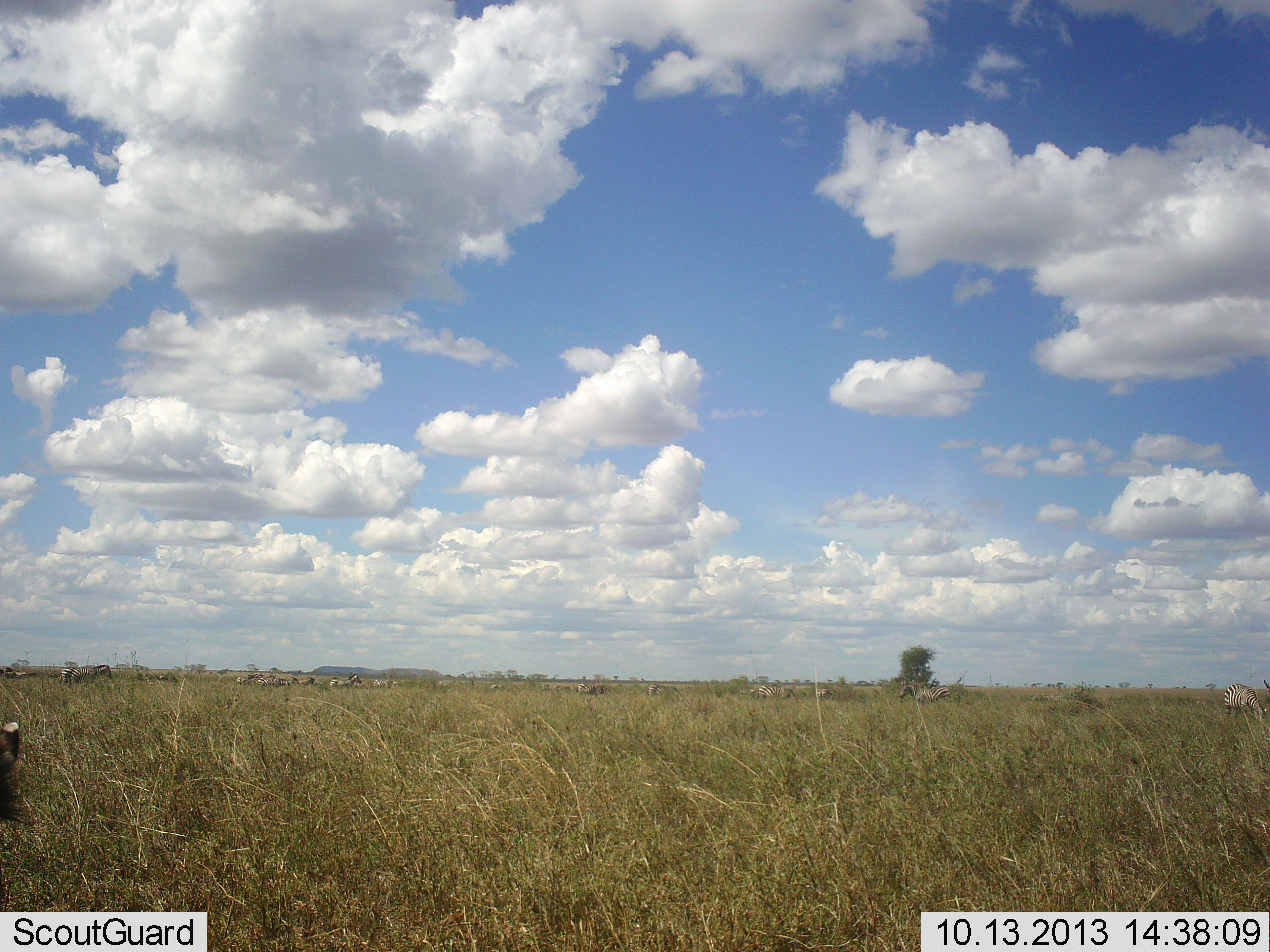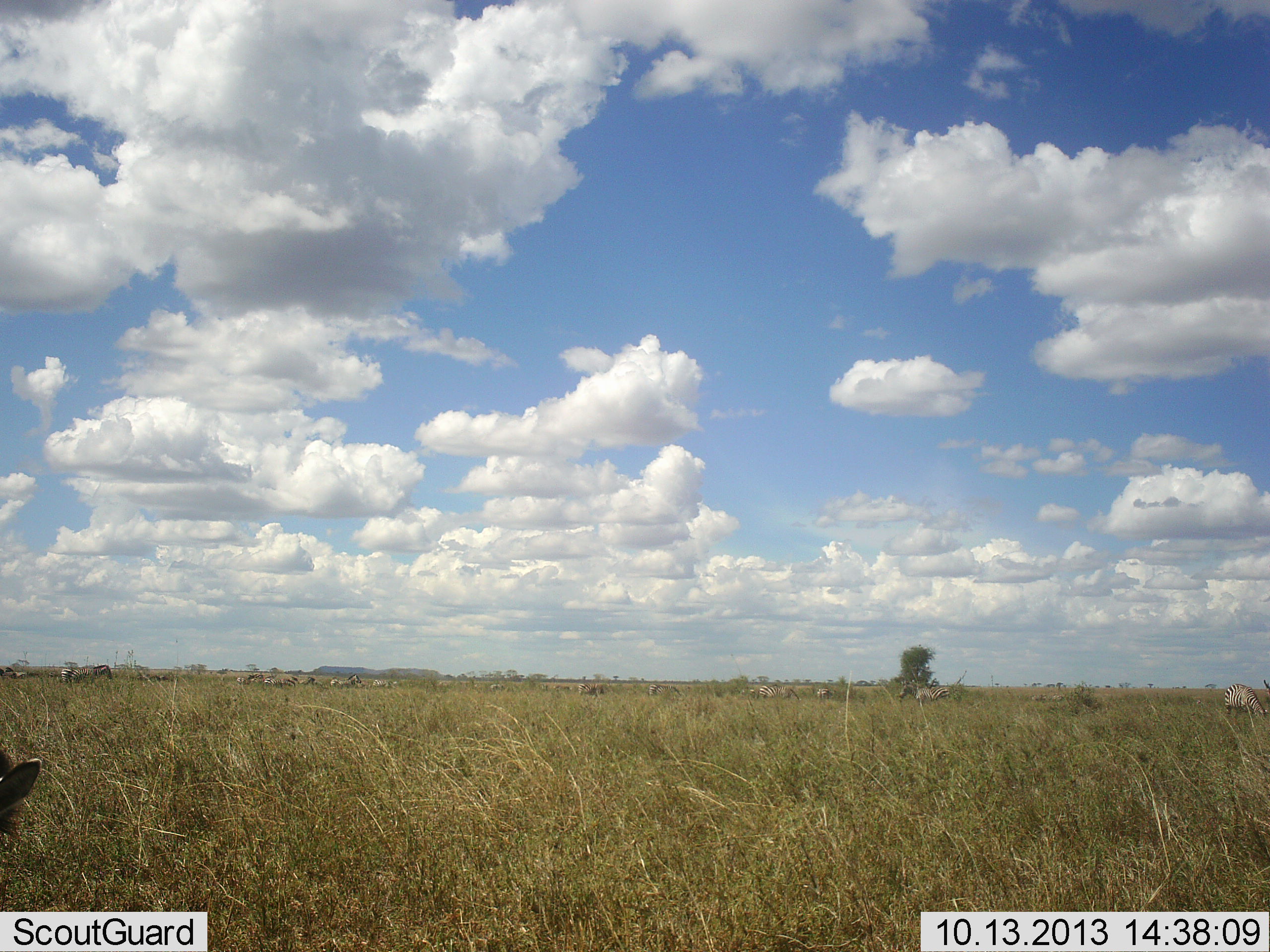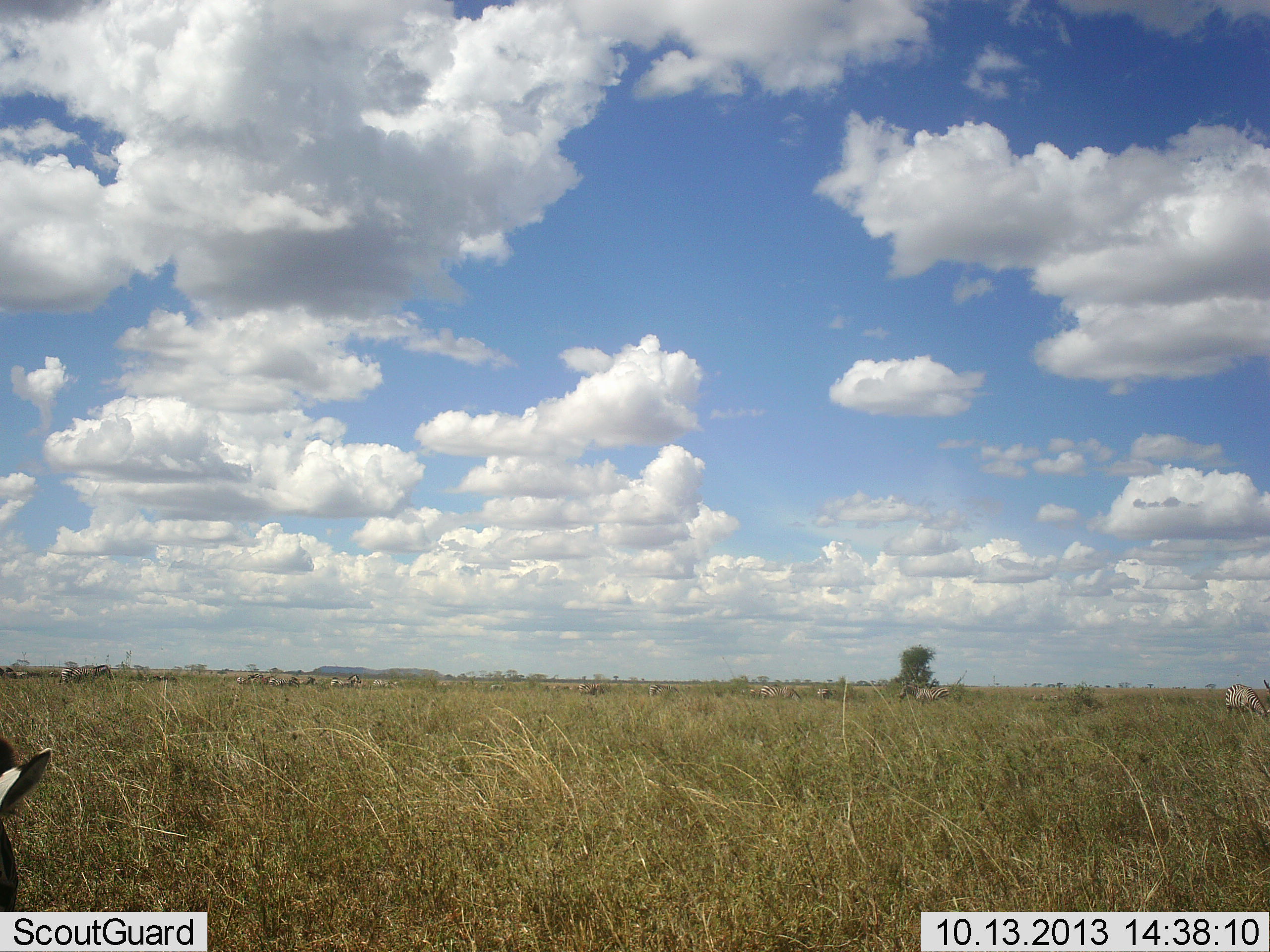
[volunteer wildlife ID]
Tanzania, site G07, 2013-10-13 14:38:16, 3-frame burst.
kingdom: Animalia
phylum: Chordata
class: Mammalia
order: Perissodactyla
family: Equidae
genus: Equus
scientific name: Equus quagga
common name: plains zebra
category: zebra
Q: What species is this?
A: Zebra (plains zebra) (Equus quagga).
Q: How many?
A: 11-50.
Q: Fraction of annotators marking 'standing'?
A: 73%.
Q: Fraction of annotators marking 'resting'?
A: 18%.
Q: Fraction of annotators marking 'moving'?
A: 18%.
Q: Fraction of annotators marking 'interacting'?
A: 0%.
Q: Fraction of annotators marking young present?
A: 0%.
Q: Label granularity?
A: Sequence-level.